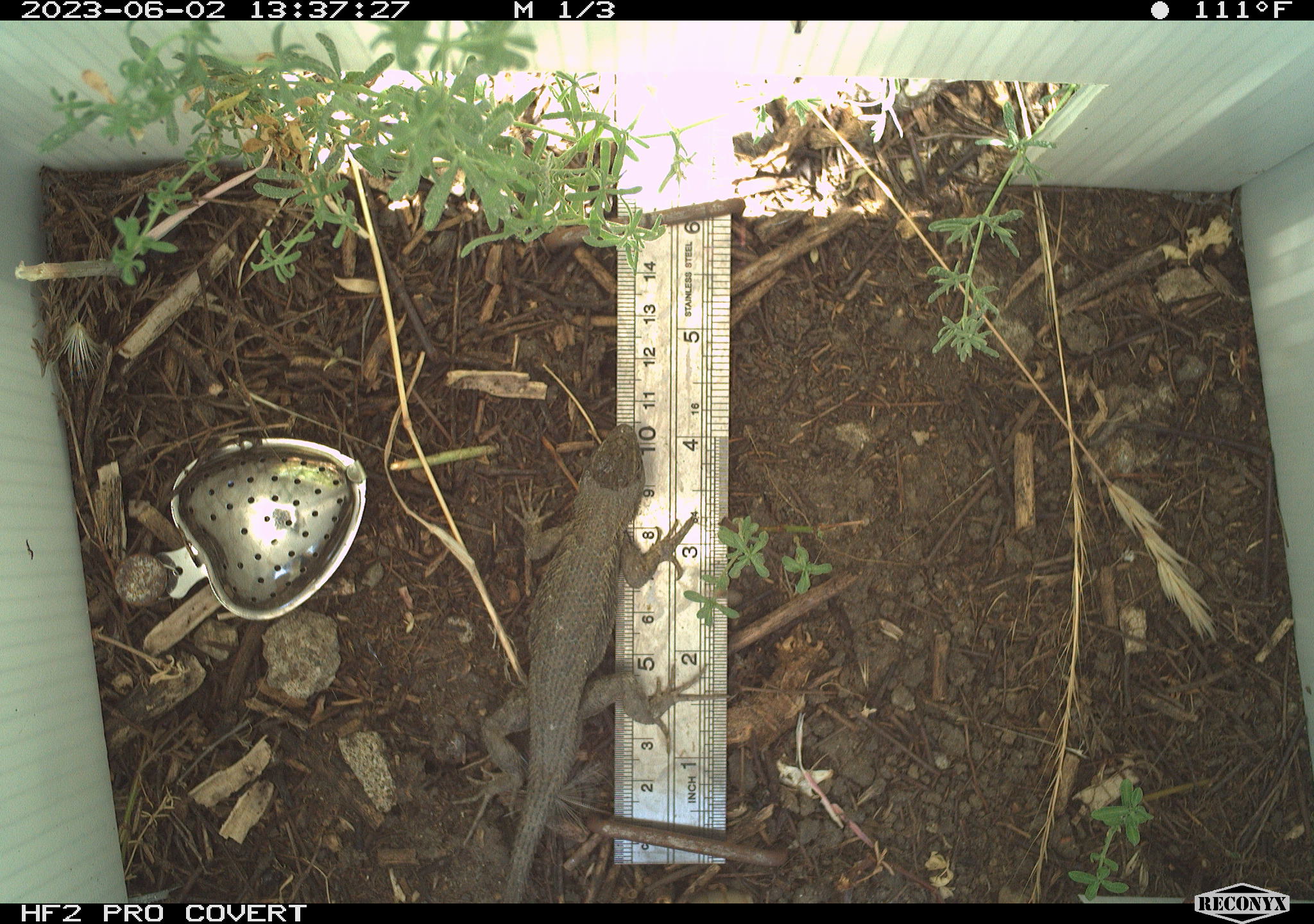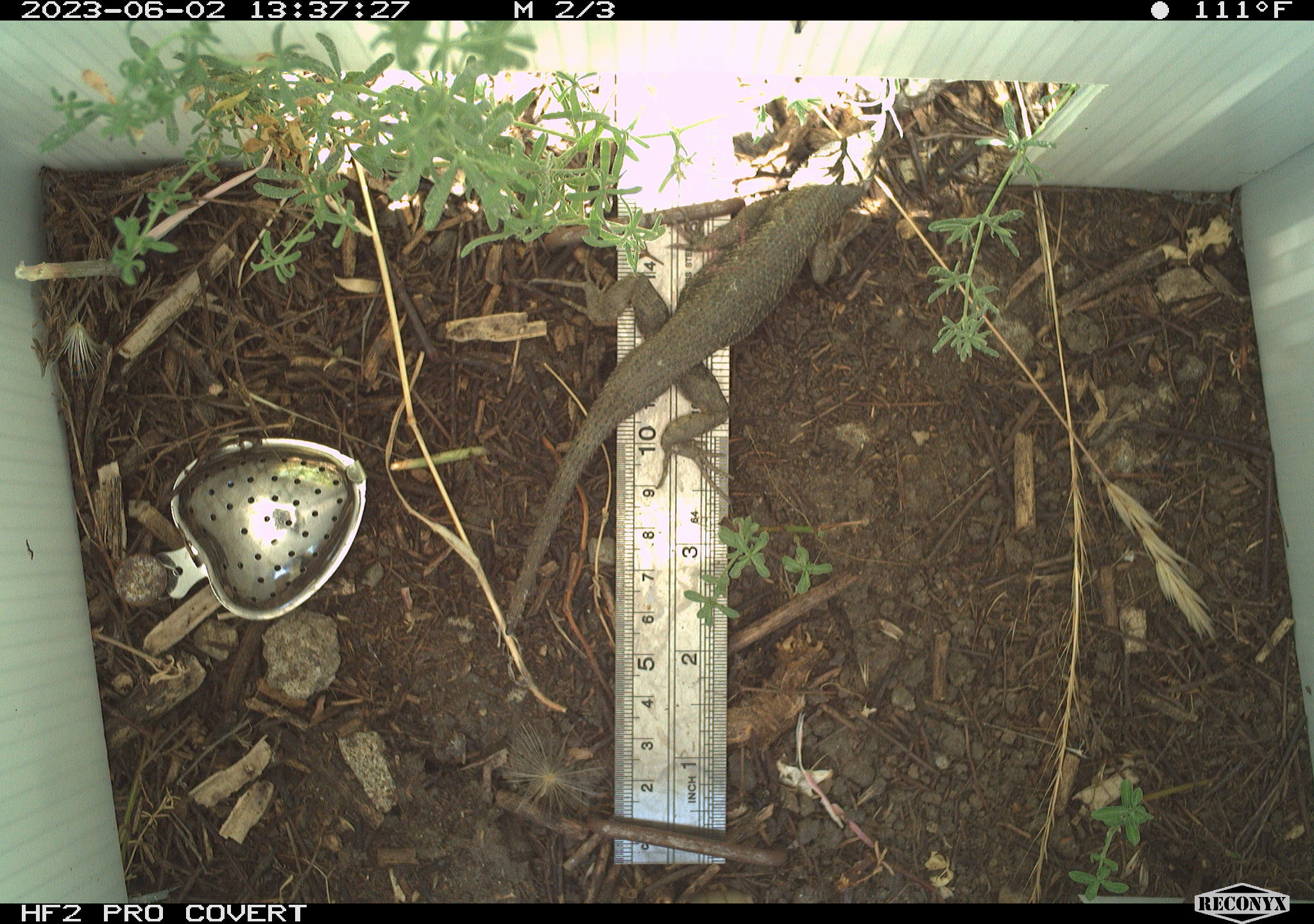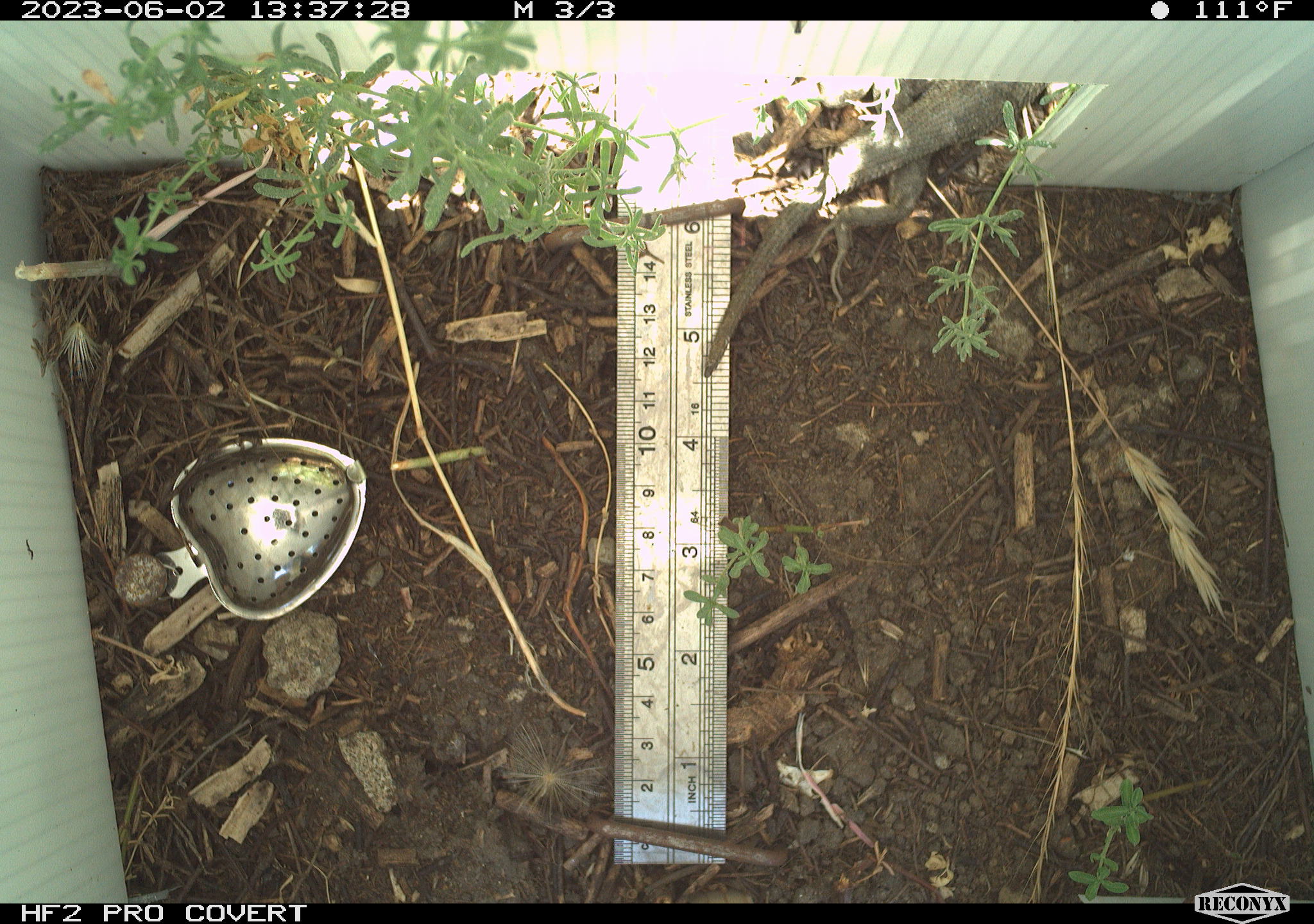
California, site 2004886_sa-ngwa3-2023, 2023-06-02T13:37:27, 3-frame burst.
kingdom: Animalia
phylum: Chordata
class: Reptilia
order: Squamata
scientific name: Squamata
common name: lizards and snakes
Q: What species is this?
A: Lizards and snakes (Squamata).